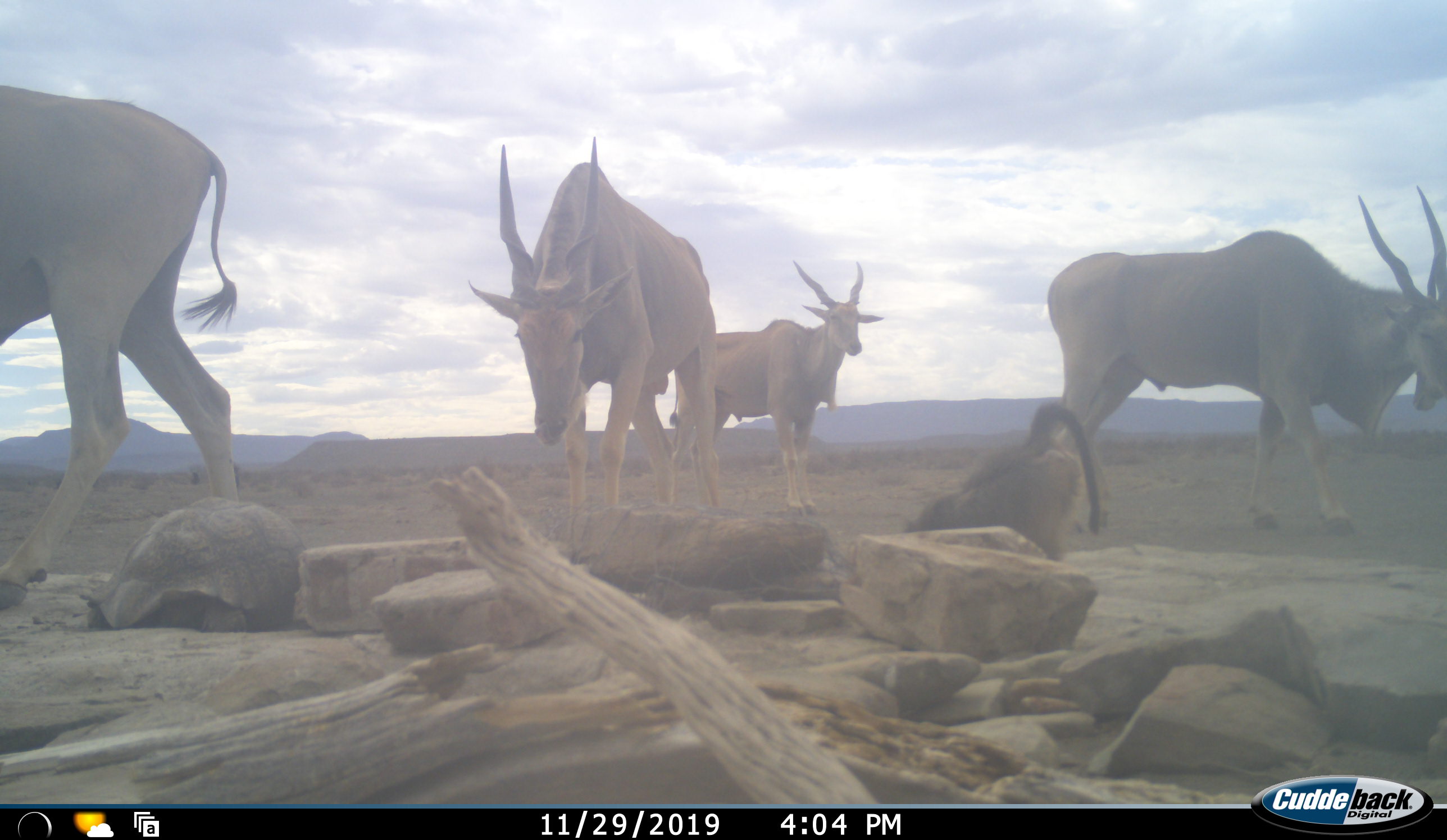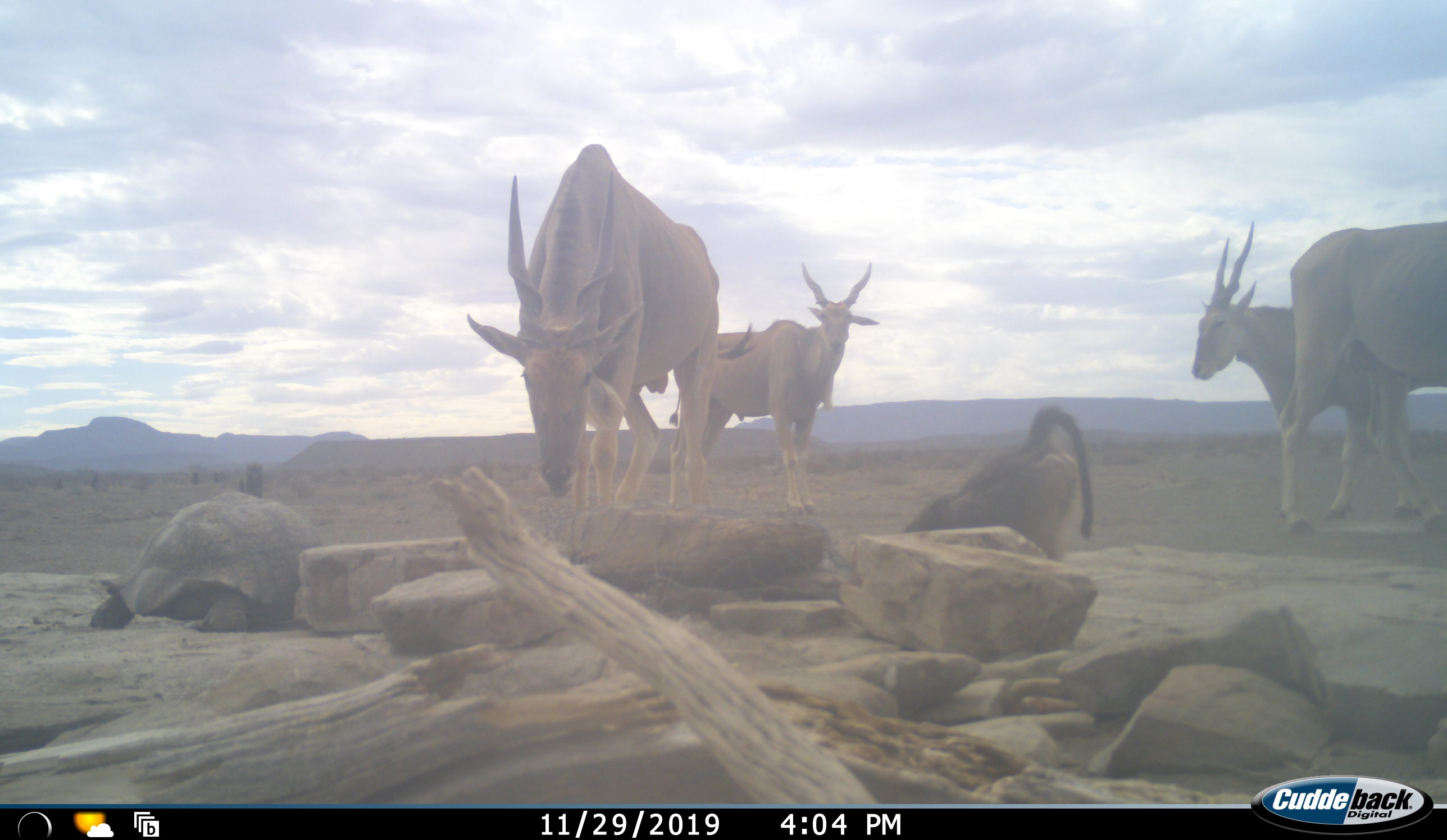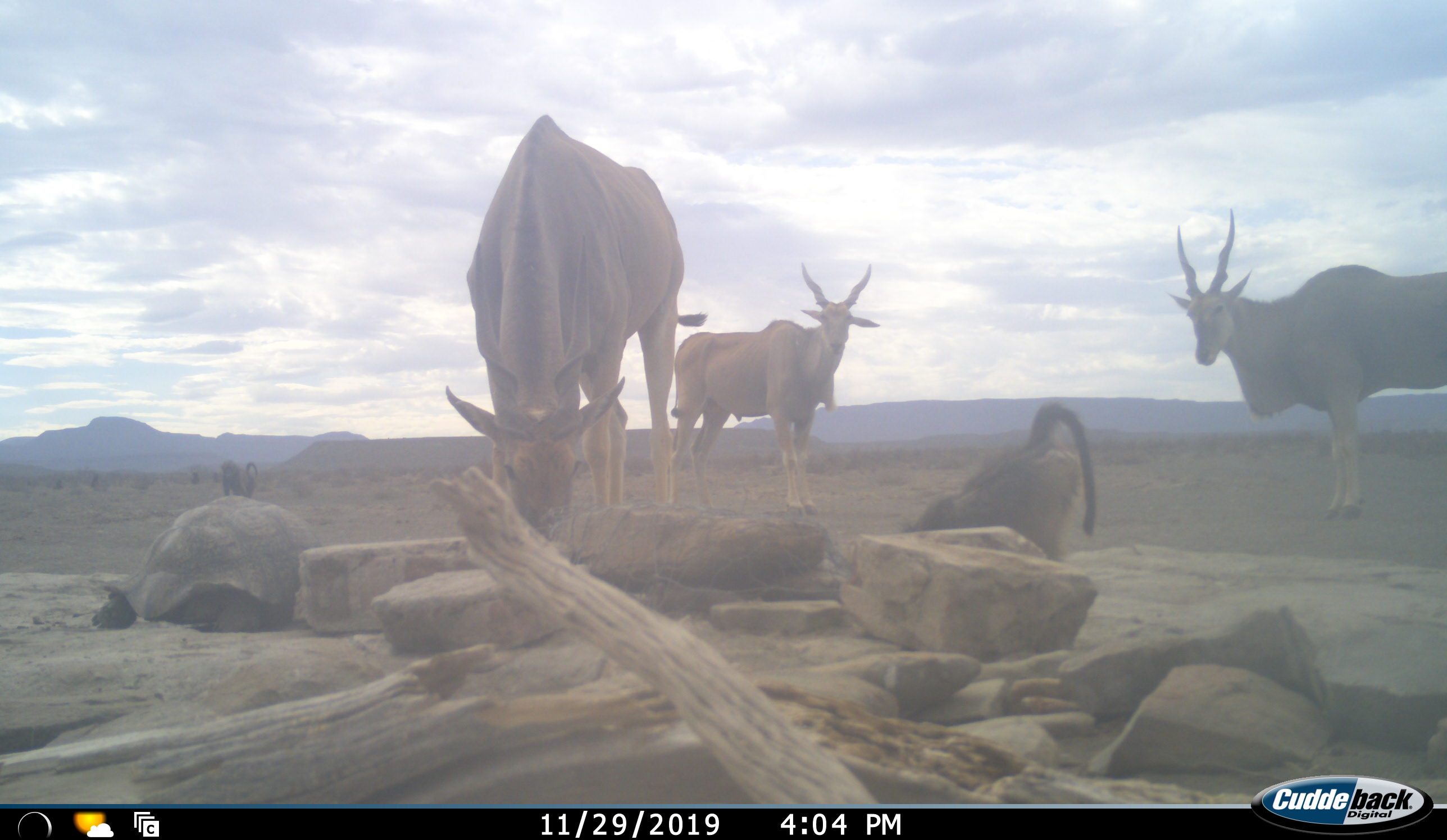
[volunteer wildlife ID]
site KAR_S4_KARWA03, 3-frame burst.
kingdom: Animalia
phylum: Chordata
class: Mammalia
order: Primates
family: Cercopithecidae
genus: Papio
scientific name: Papio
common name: baboon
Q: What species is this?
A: Baboon (Papio).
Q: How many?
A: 1.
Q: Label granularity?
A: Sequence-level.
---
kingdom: Animalia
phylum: Chordata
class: Mammalia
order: Artiodactyla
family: Bovidae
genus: Tragelaphus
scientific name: Tragelaphus oryx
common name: eland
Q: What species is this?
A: Eland (Tragelaphus oryx).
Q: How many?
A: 4.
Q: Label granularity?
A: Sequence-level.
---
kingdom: Animalia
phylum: Chordata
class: Reptilia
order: Testudines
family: Testudinidae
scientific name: Testudinidae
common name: tortoise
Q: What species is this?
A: Tortoise (Testudinidae).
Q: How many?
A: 1.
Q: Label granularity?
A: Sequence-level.